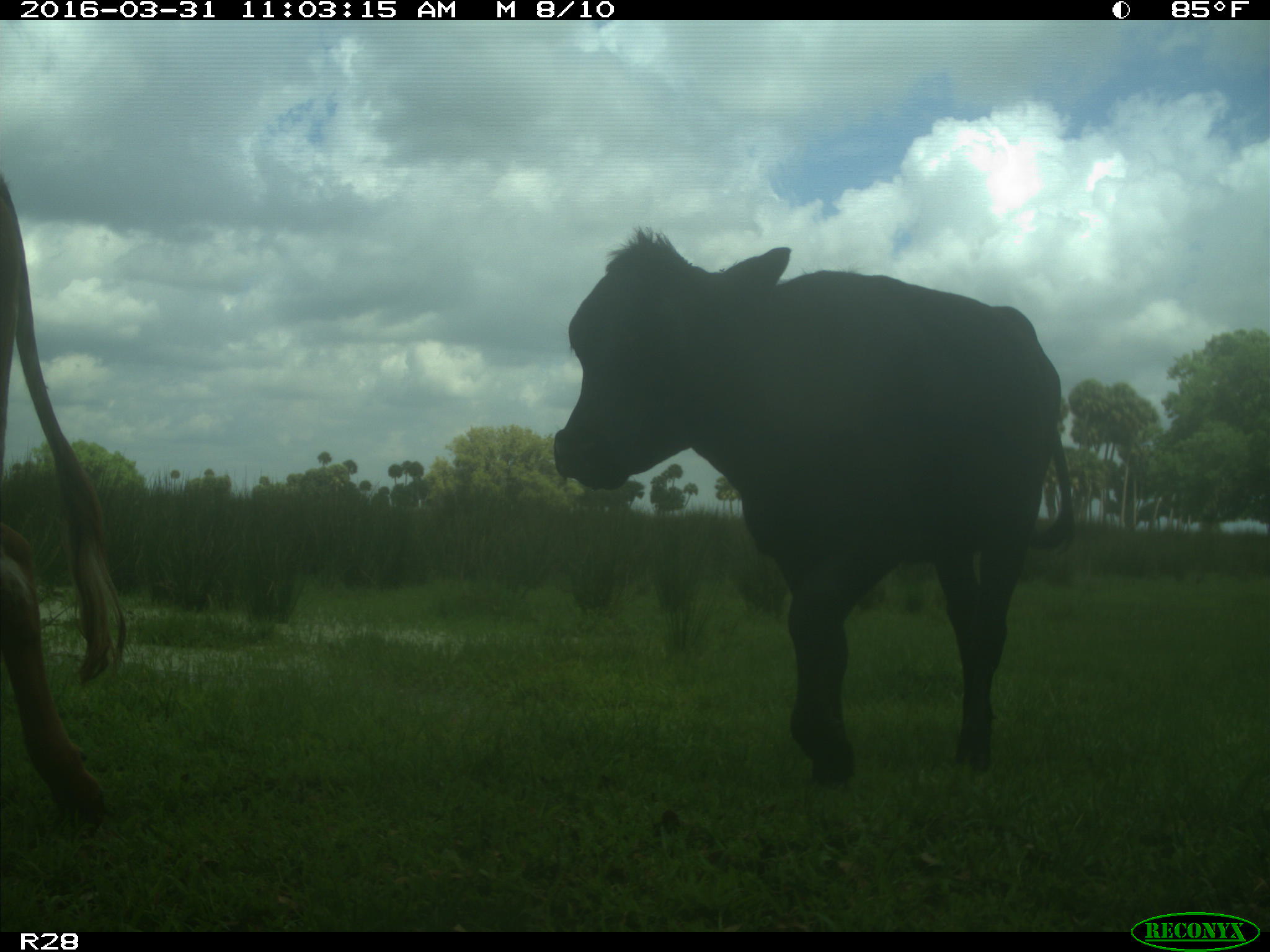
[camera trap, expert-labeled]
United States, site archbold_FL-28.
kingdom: Animalia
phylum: Chordata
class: Mammalia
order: Artiodactyla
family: Bovidae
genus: Bos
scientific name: Bos taurus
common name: domestic cow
Bos taurus (domestic cow).